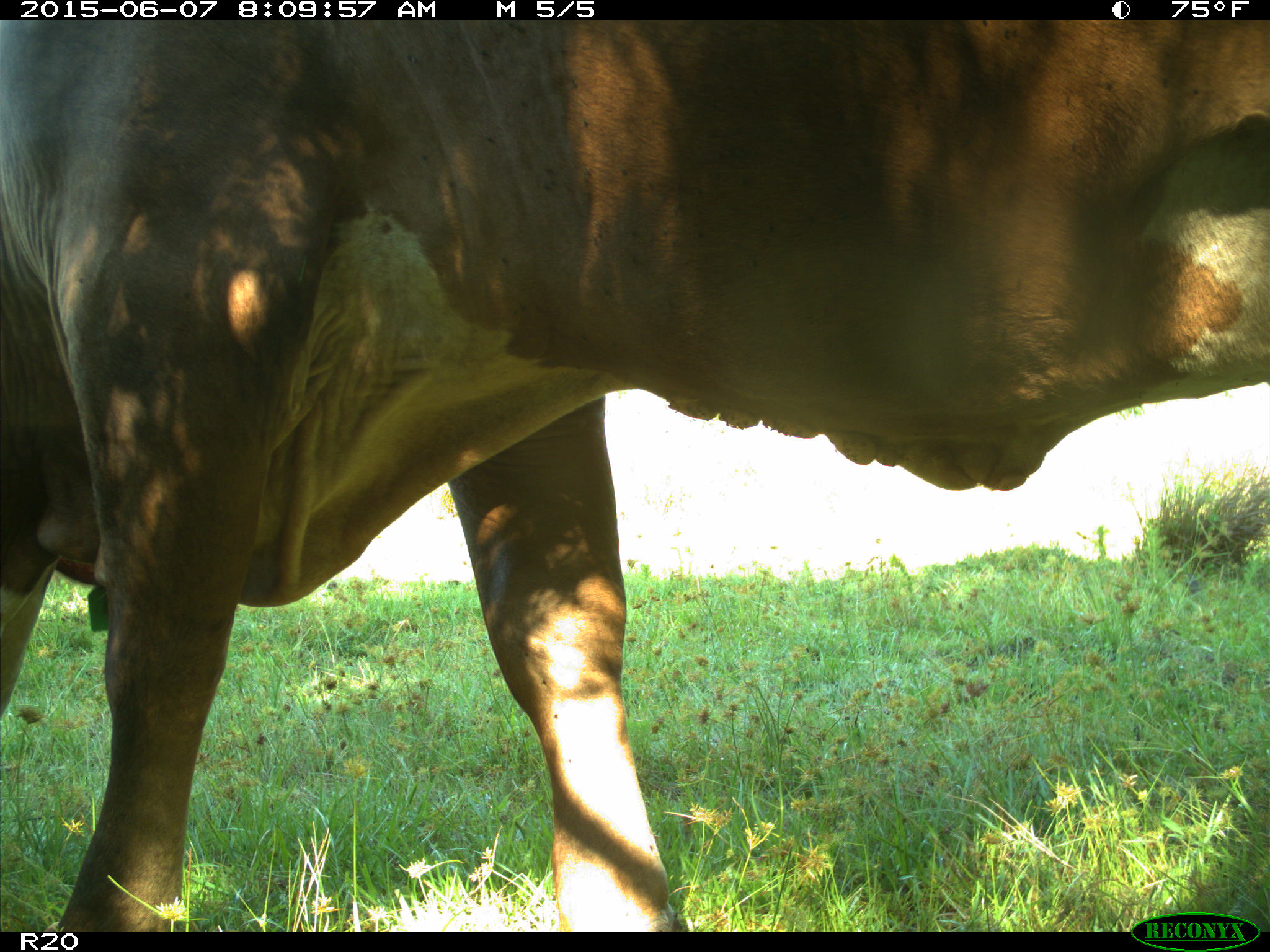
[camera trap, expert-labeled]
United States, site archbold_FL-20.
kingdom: Animalia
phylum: Chordata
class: Mammalia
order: Artiodactyla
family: Bovidae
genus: Bos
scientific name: Bos taurus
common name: domestic cow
Bos taurus (domestic cow).